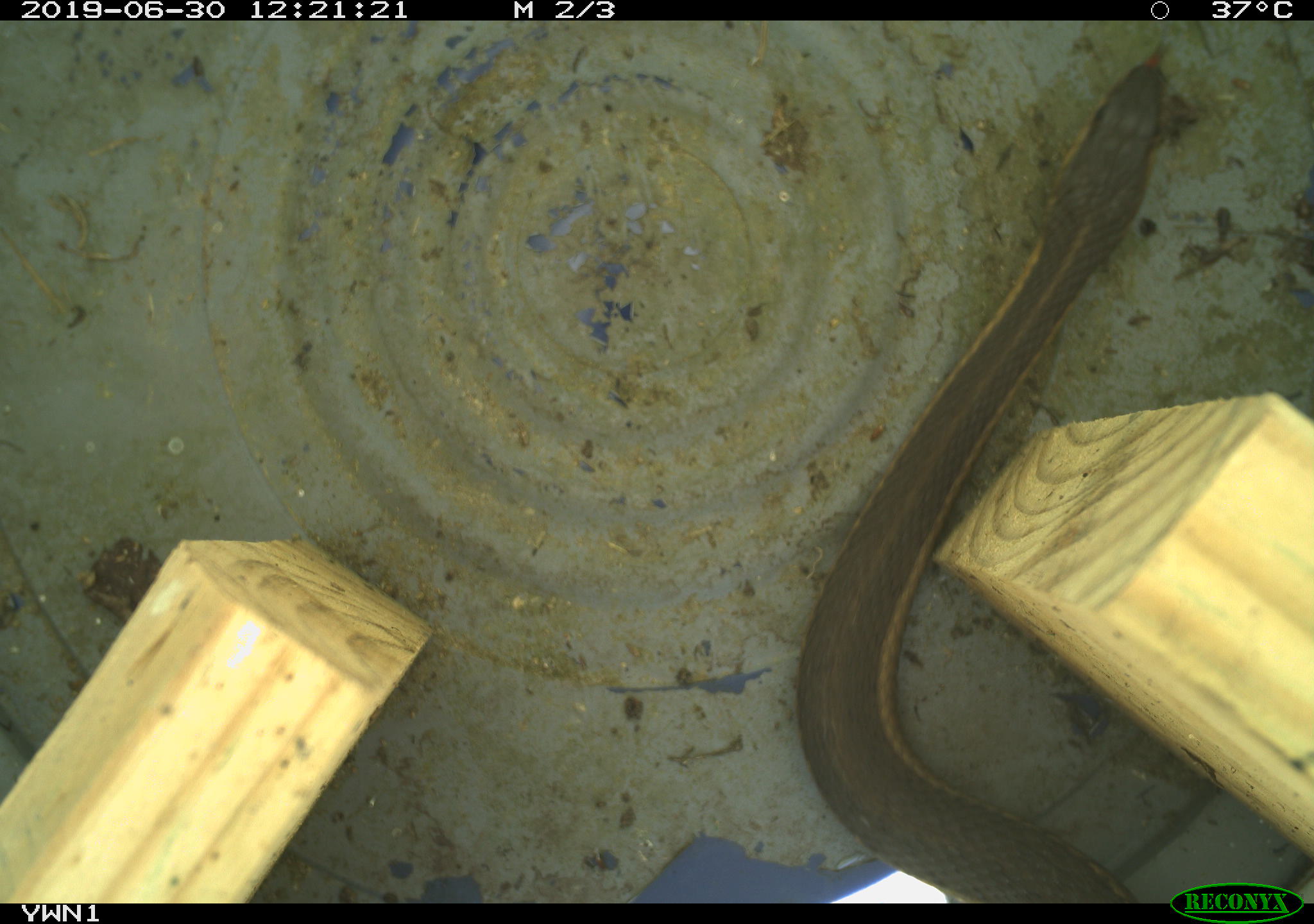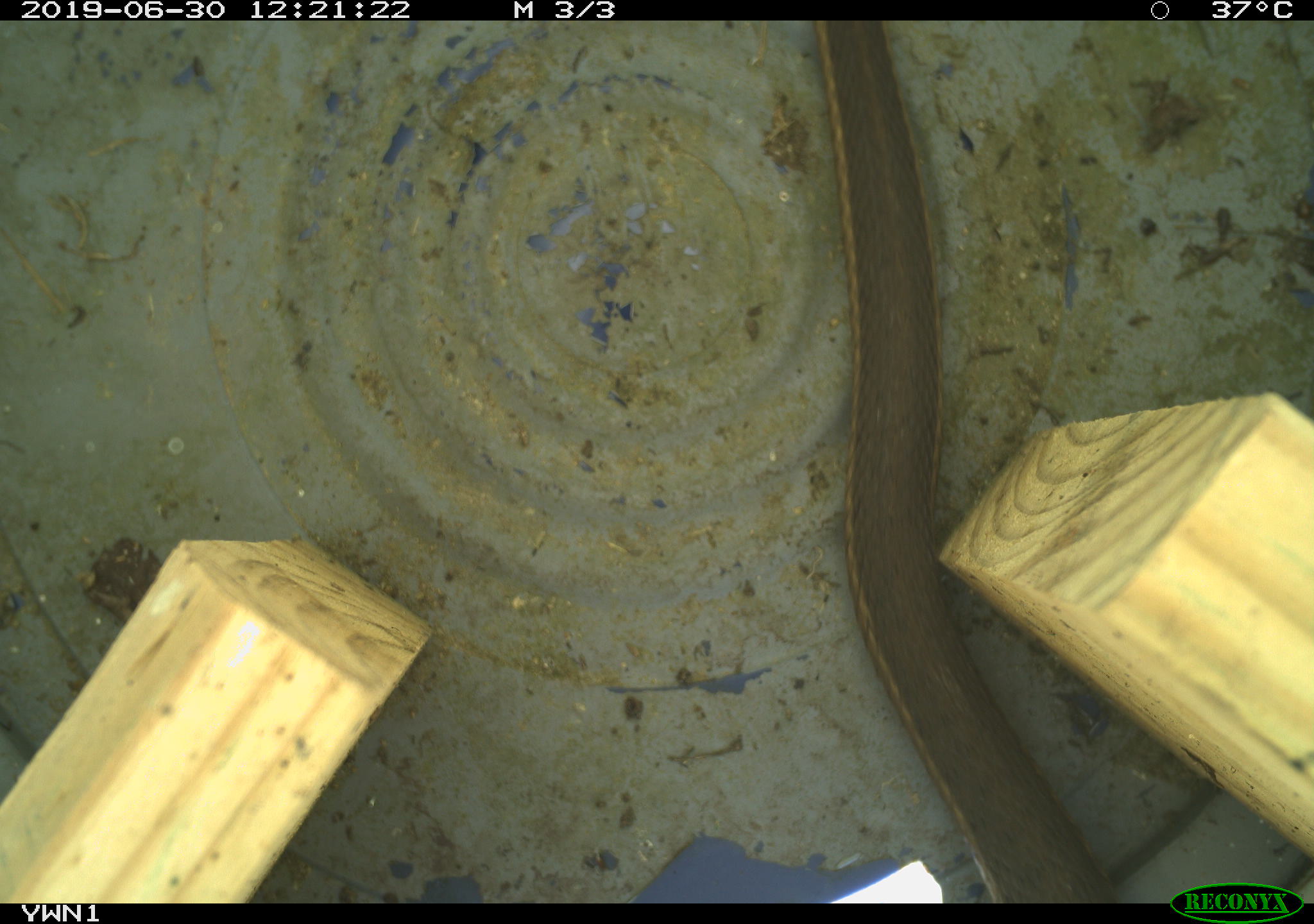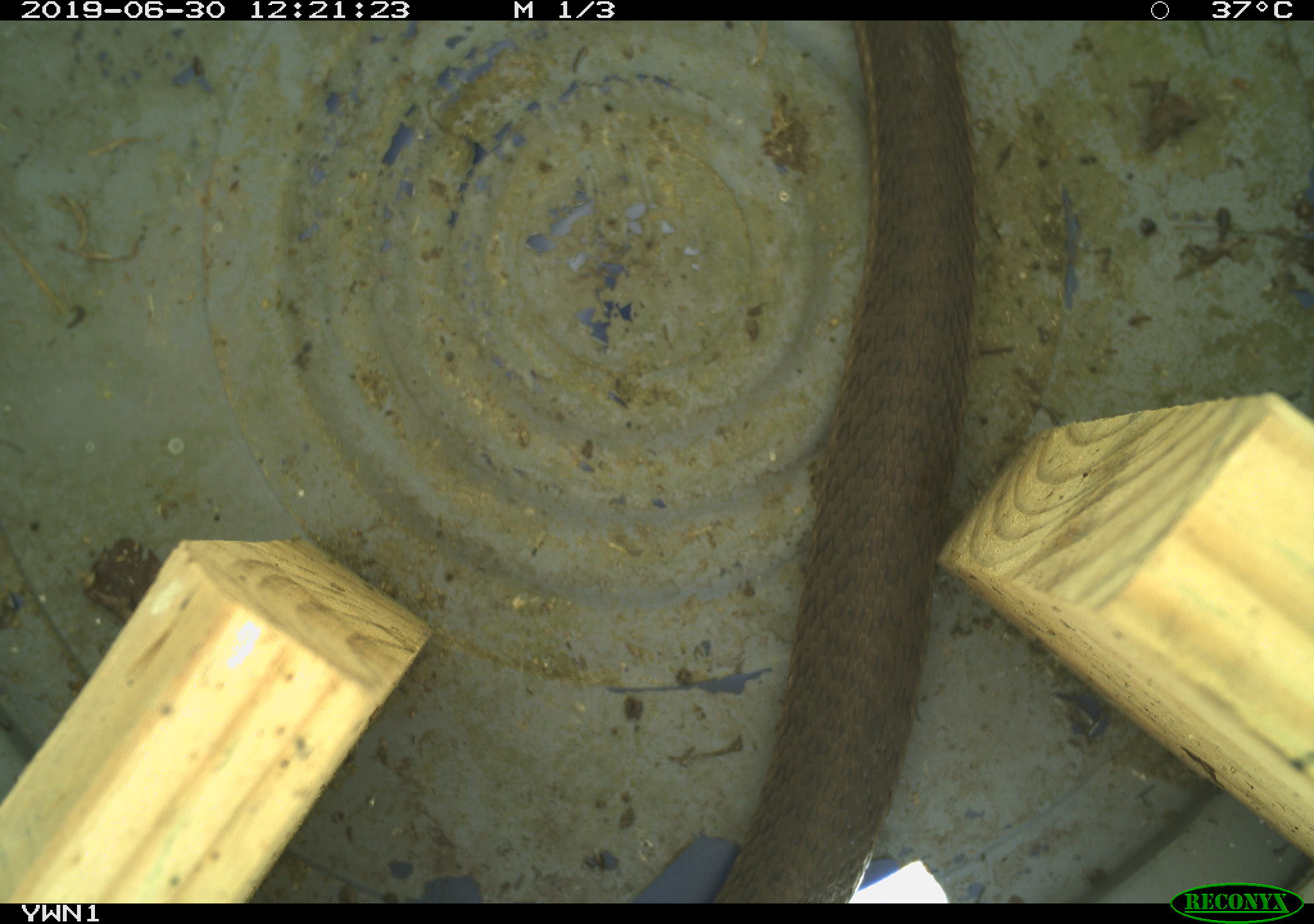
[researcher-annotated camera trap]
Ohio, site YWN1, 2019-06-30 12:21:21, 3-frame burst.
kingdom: Animalia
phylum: Chordata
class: Reptilia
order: Squamata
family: Colubridae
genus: Thamnophis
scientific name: Thamnophis sirtalis sirtalis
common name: eastern gartersnake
Eastern gartersnake (Thamnophis sirtalis sirtalis).